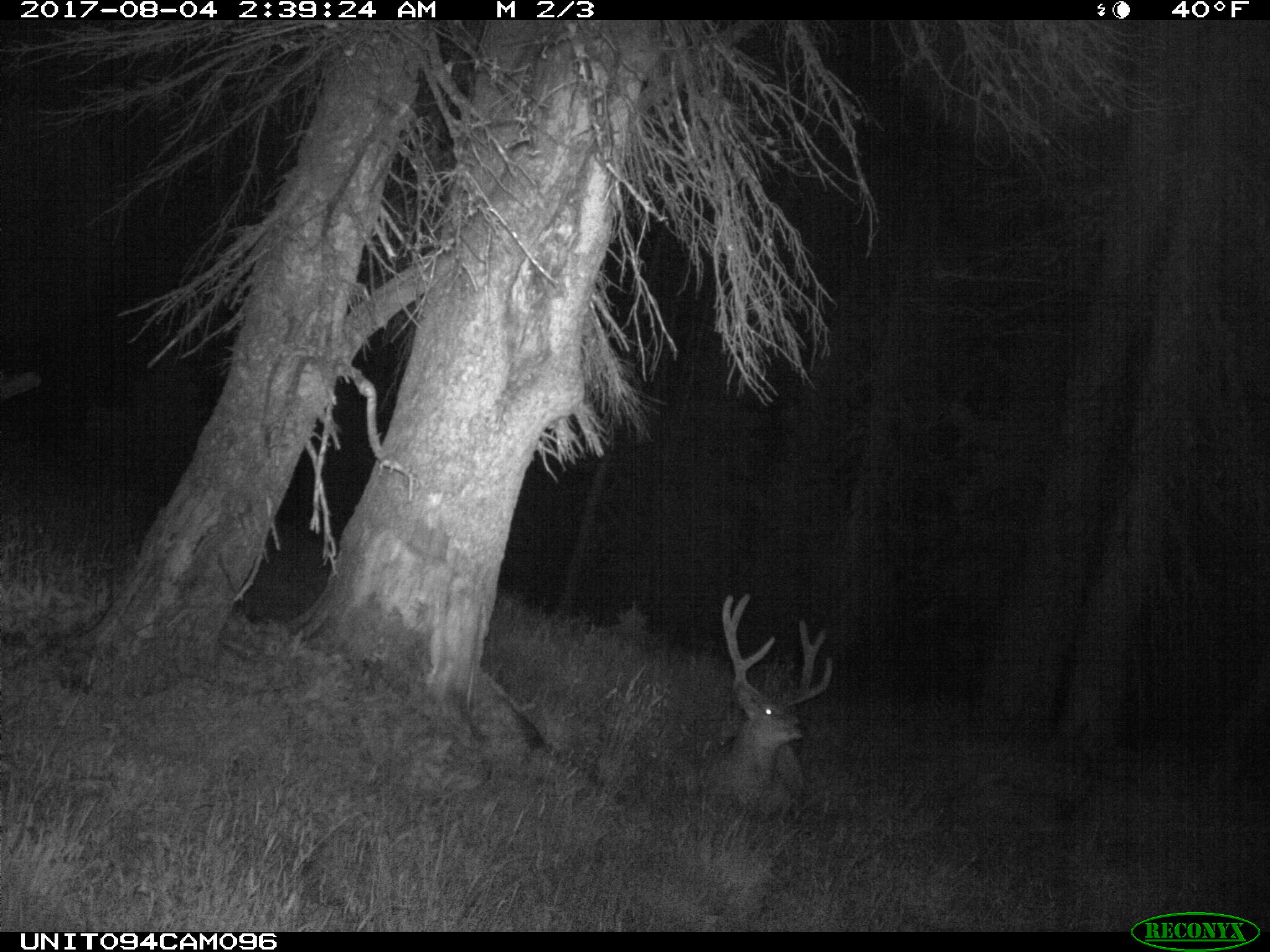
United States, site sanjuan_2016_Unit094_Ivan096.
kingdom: Animalia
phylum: Chordata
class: Mammalia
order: Artiodactyla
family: Cervidae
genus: Odocoileus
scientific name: Odocoileus hemionus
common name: mule deer